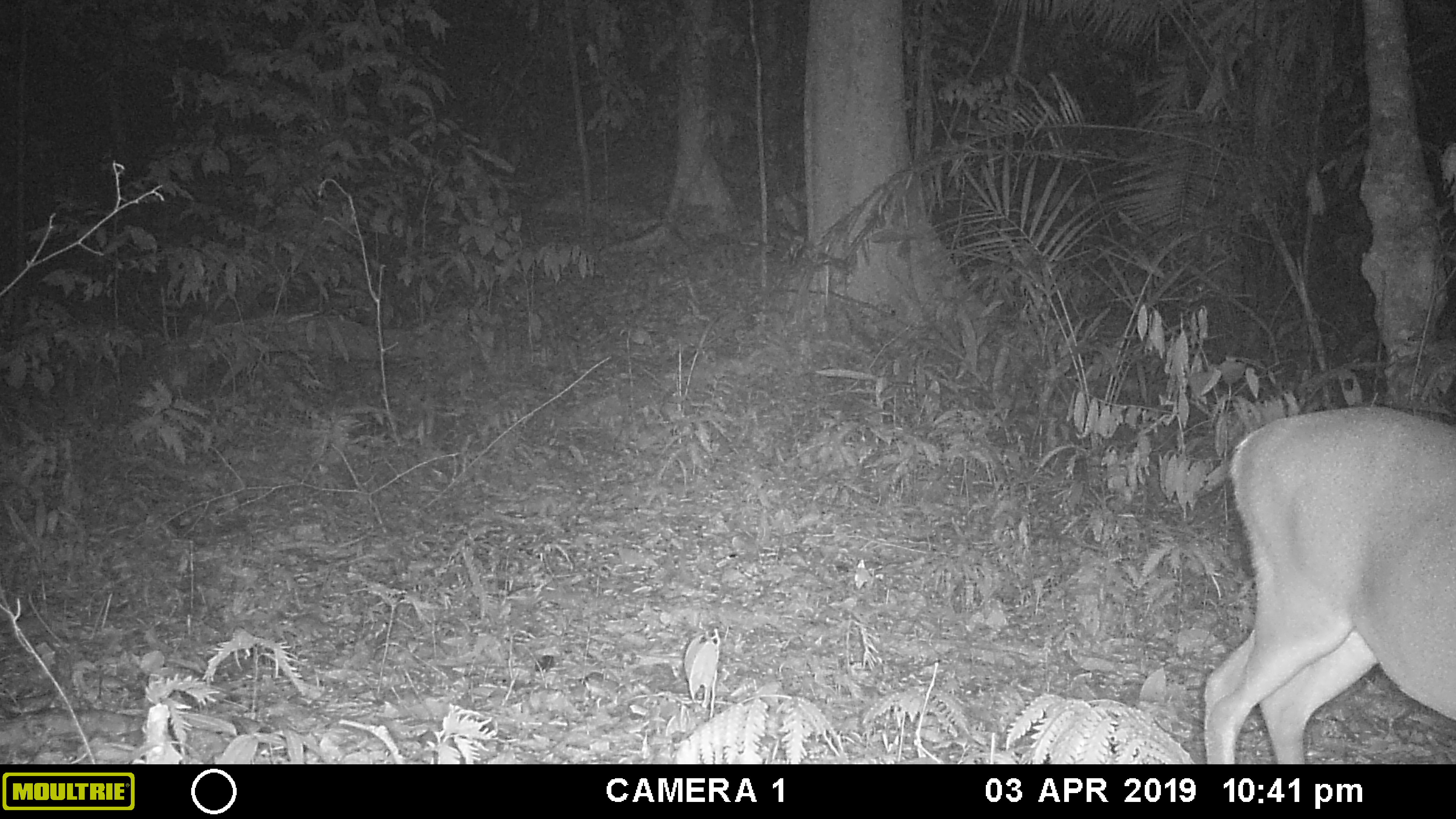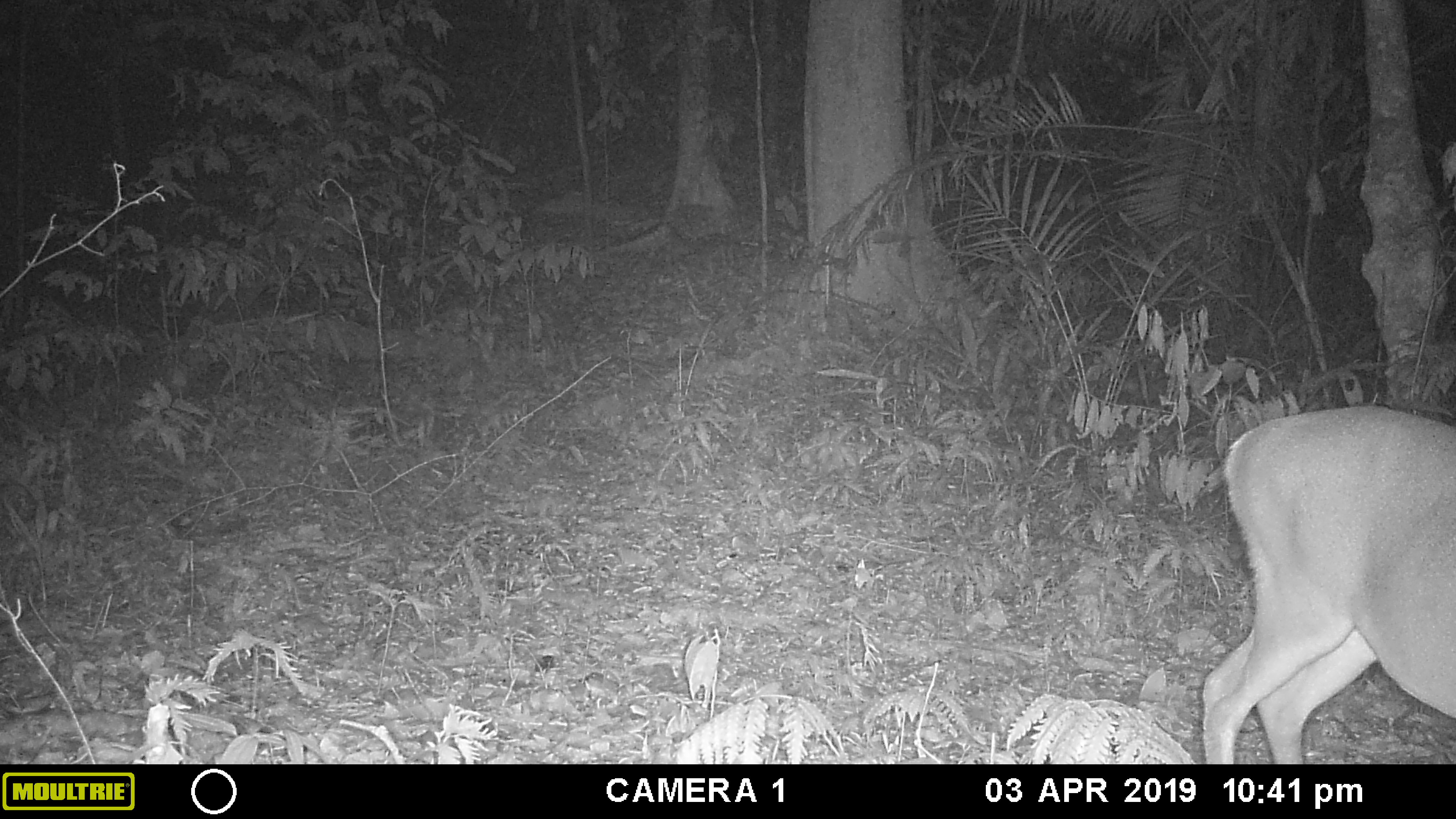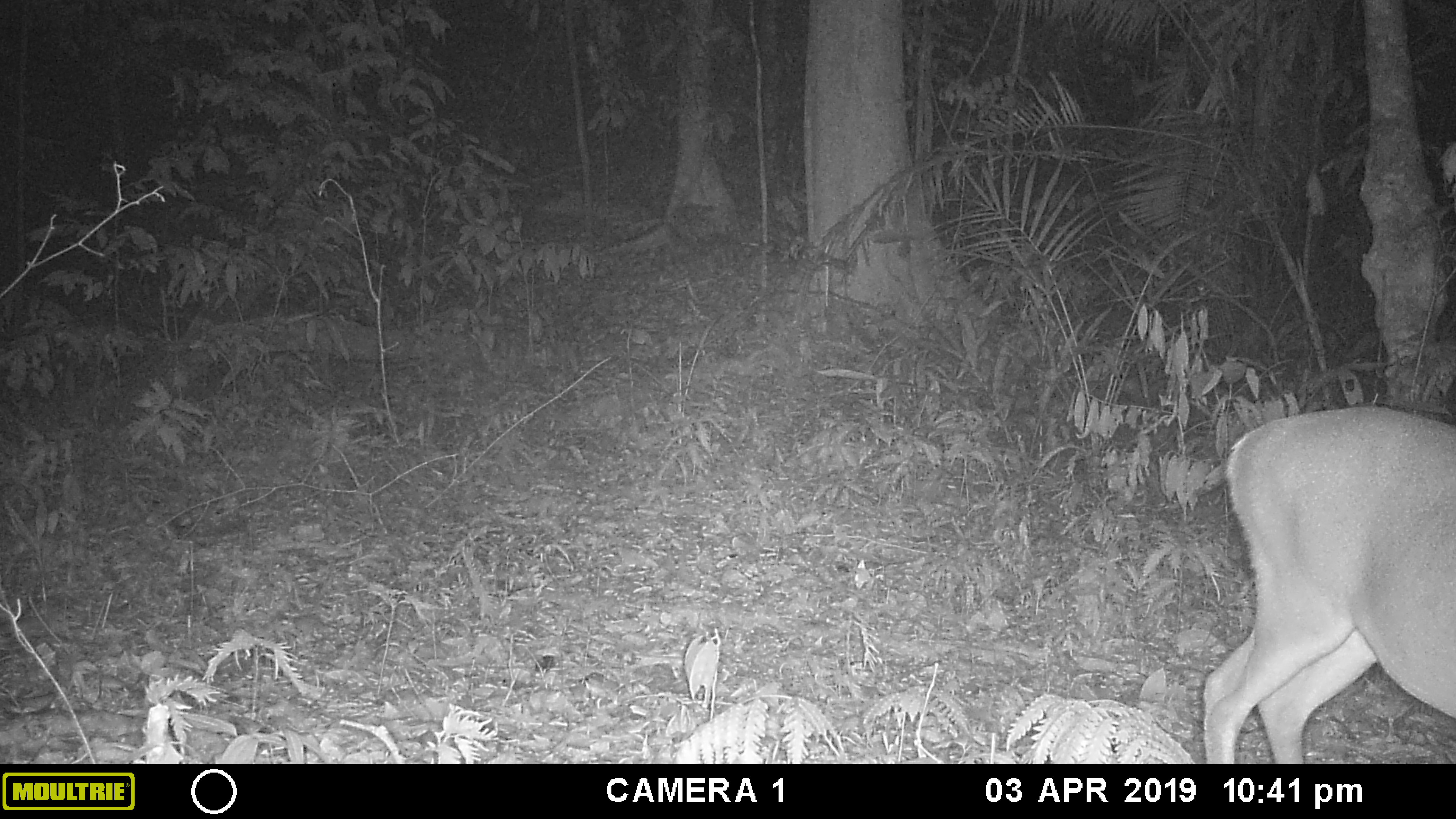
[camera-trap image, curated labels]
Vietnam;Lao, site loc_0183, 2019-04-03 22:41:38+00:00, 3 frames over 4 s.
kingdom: Animalia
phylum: Chordata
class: Mammalia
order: Artiodactyla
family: Cervidae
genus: Muntiacus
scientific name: Muntiacus vuquangensis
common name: large-antlered muntjac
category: large antlered muntjac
Large antlered muntjac (large-antlered muntjac) (Muntiacus vuquangensis). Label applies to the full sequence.